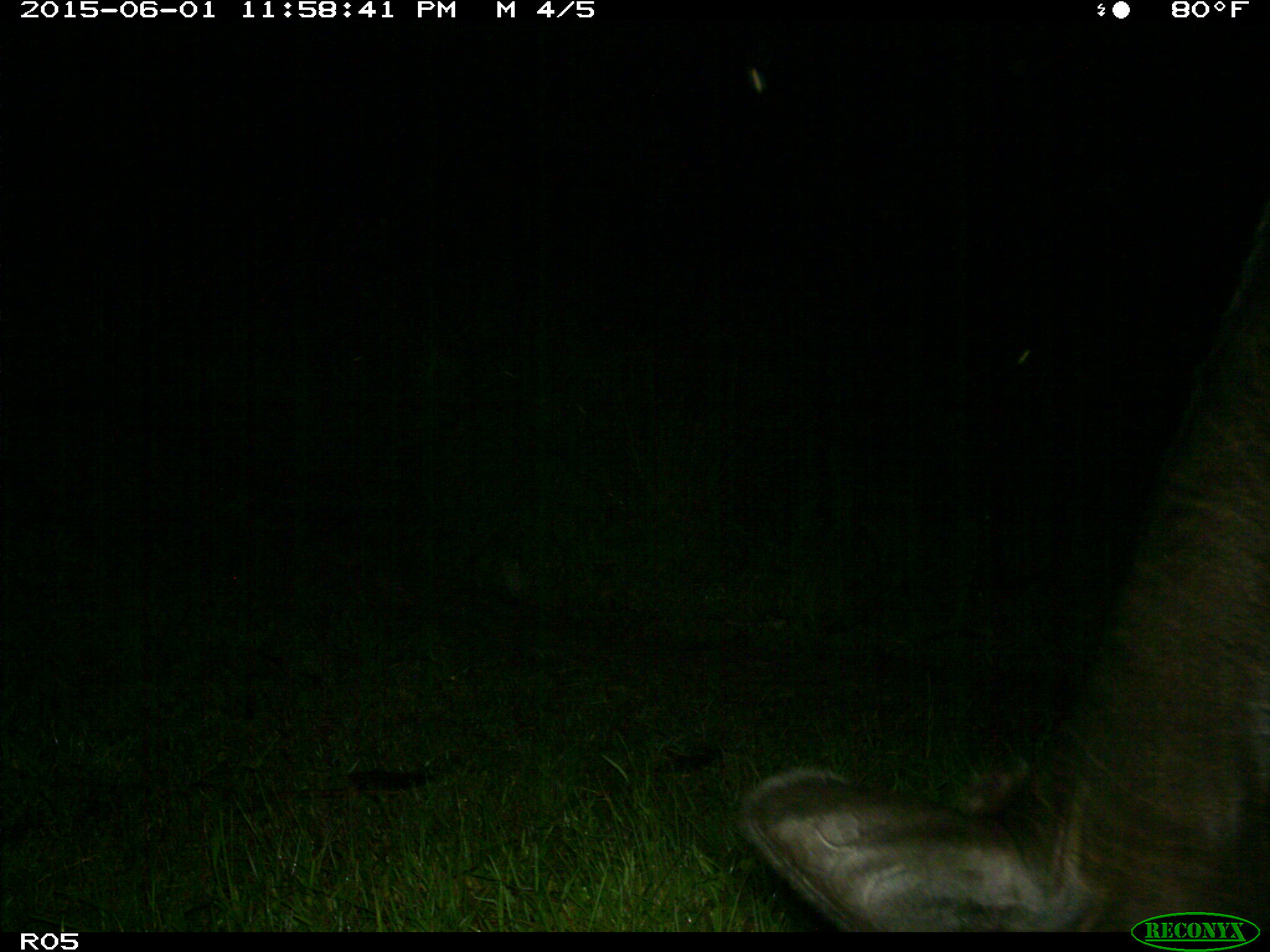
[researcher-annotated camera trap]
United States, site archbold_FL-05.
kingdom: Animalia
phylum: Chordata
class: Mammalia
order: Artiodactyla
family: Bovidae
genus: Bos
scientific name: Bos taurus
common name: domestic cow